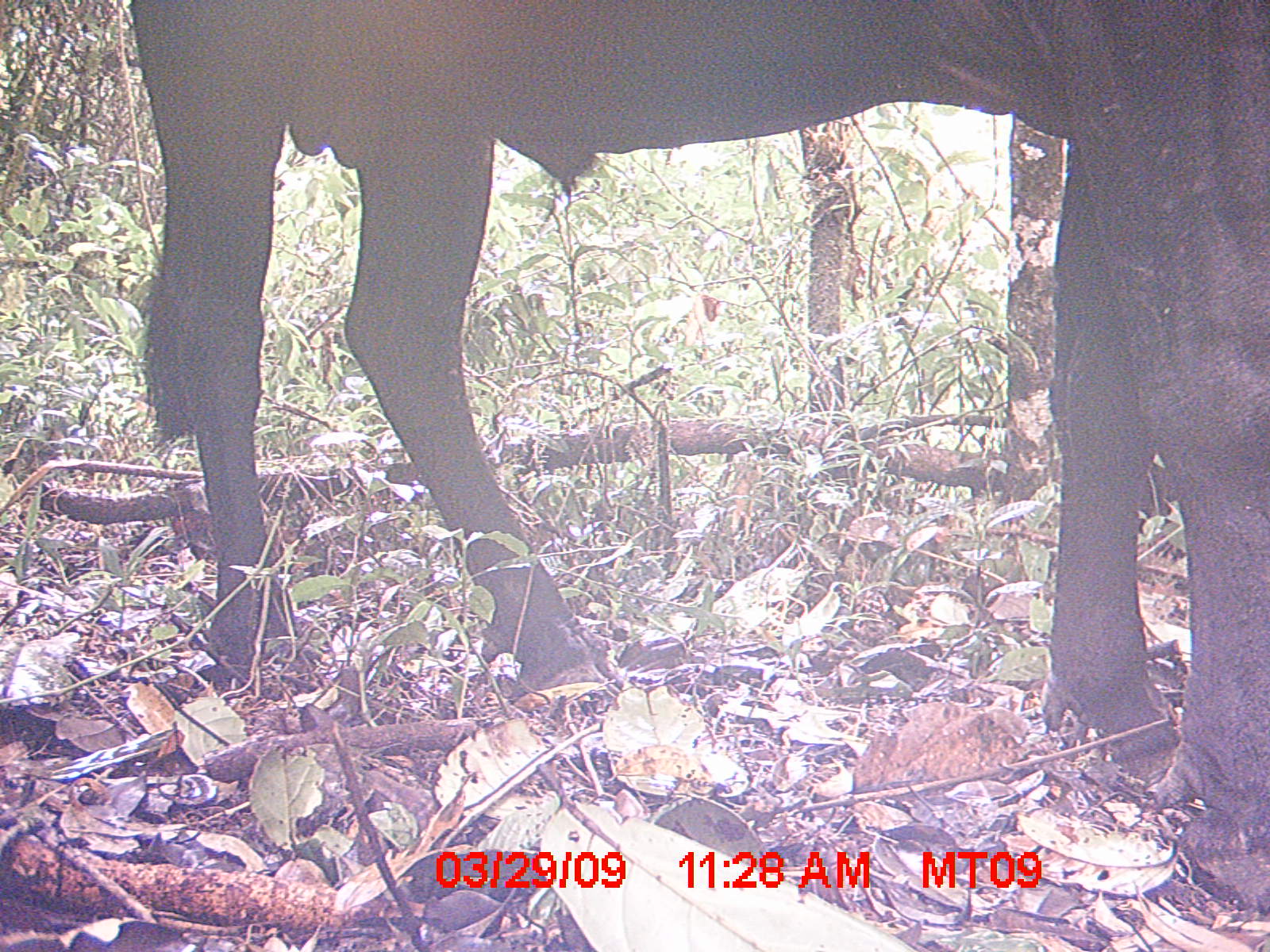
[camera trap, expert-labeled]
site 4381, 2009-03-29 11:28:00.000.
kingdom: Animalia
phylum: Chordata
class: Mammalia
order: Artiodactyla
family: Bovidae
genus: Bos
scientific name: Bos taurus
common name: domestic cattle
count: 2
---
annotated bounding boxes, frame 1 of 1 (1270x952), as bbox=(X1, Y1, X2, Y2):
bos taurus: bbox=(126, 1, 1266, 907)